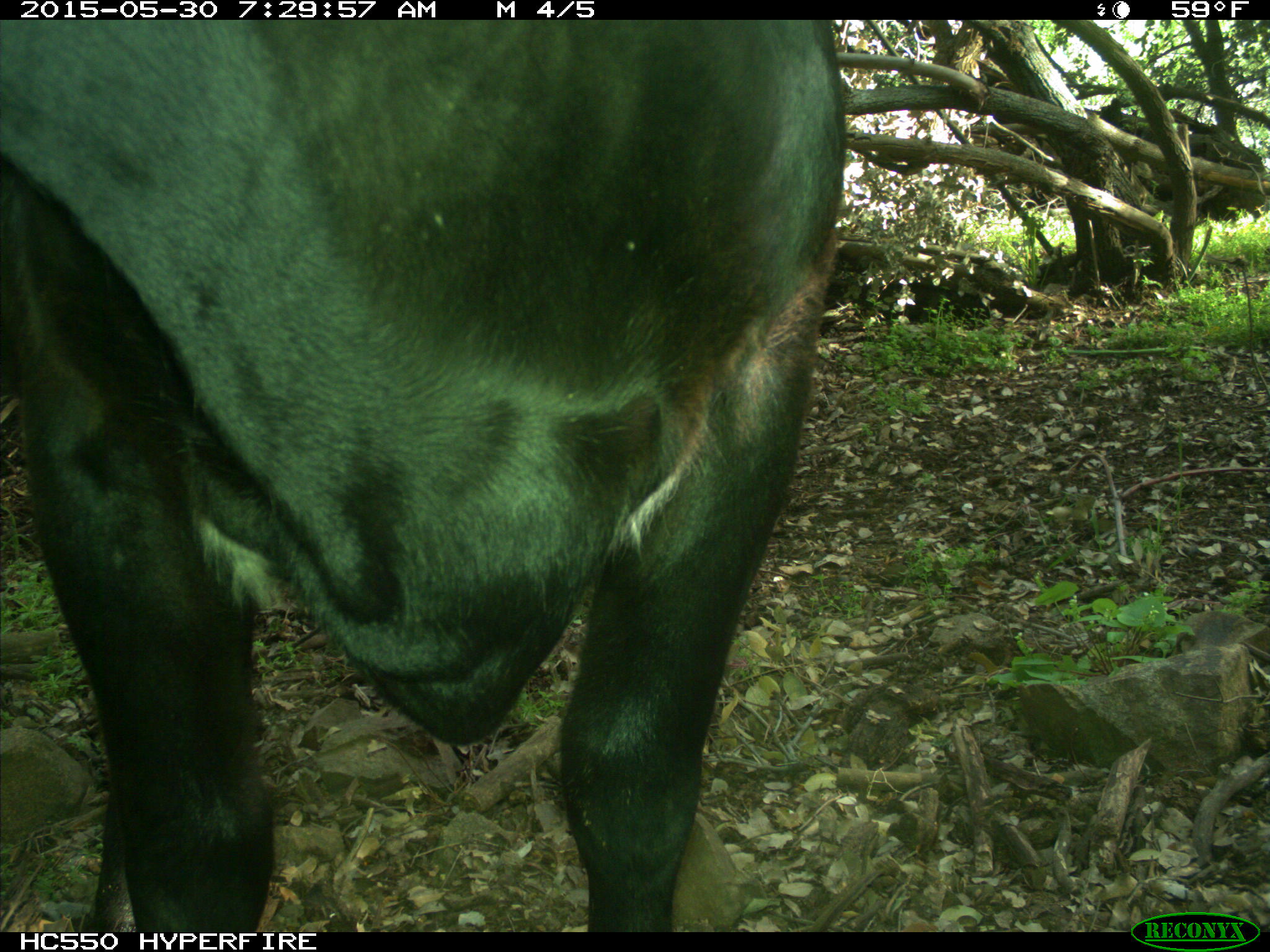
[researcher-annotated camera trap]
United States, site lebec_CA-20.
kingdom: Animalia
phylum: Chordata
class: Mammalia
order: Artiodactyla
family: Bovidae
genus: Bos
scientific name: Bos taurus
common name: domestic cow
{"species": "Bos taurus (domestic cow)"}